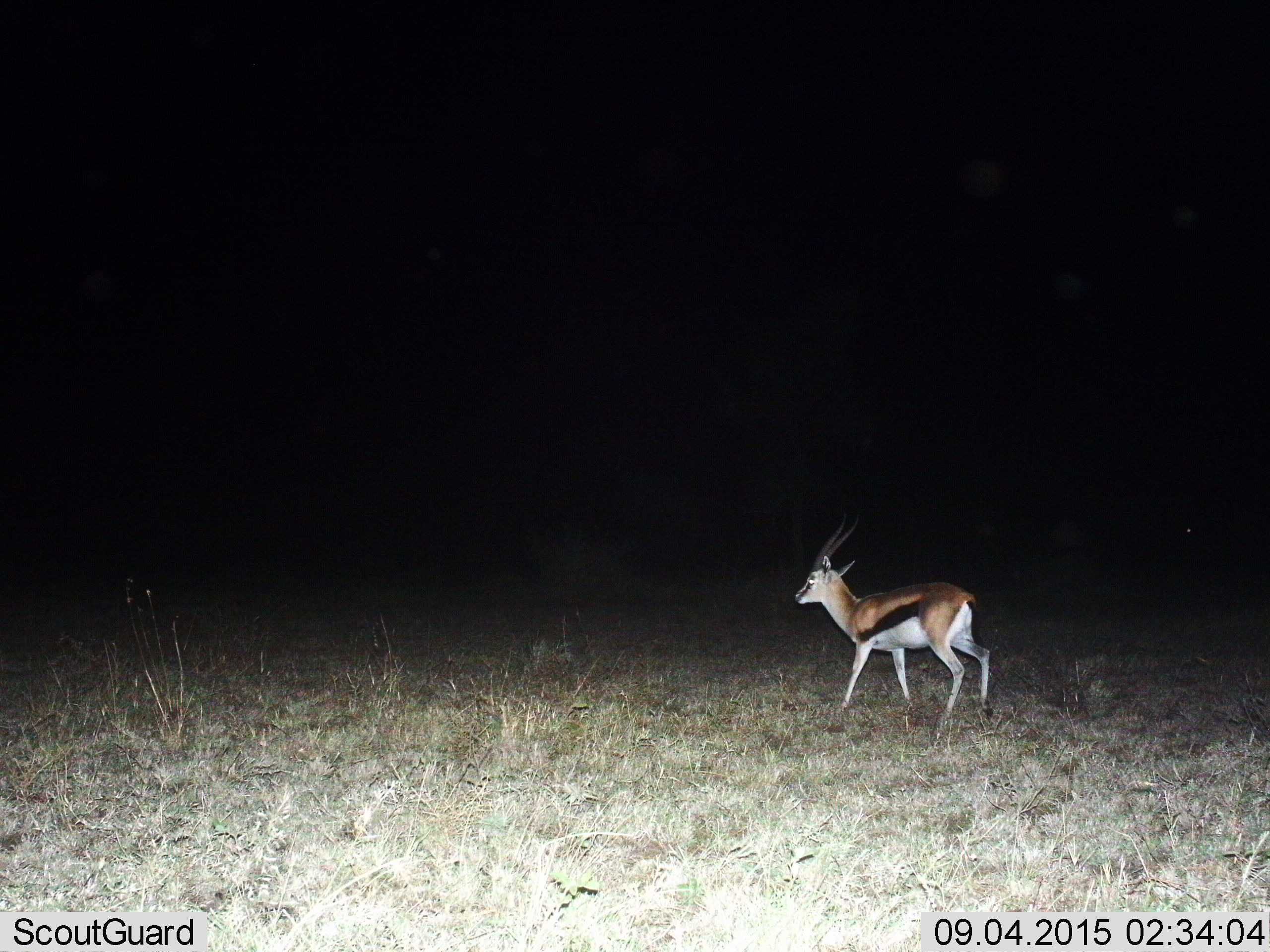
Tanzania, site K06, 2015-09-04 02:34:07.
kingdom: Animalia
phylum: Chordata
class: Mammalia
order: Artiodactyla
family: Bovidae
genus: Eudorcas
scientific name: Eudorcas thomsonii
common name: thomson's gazelle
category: gazellethomsons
Gazellethomsons (thomson's gazelle) (Eudorcas thomsonii), count 1. Behavior (volunteer vote fractions): standing 40%, resting 0%, moving 60%, interacting 0%. Young present (vote fraction): 0%. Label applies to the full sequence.